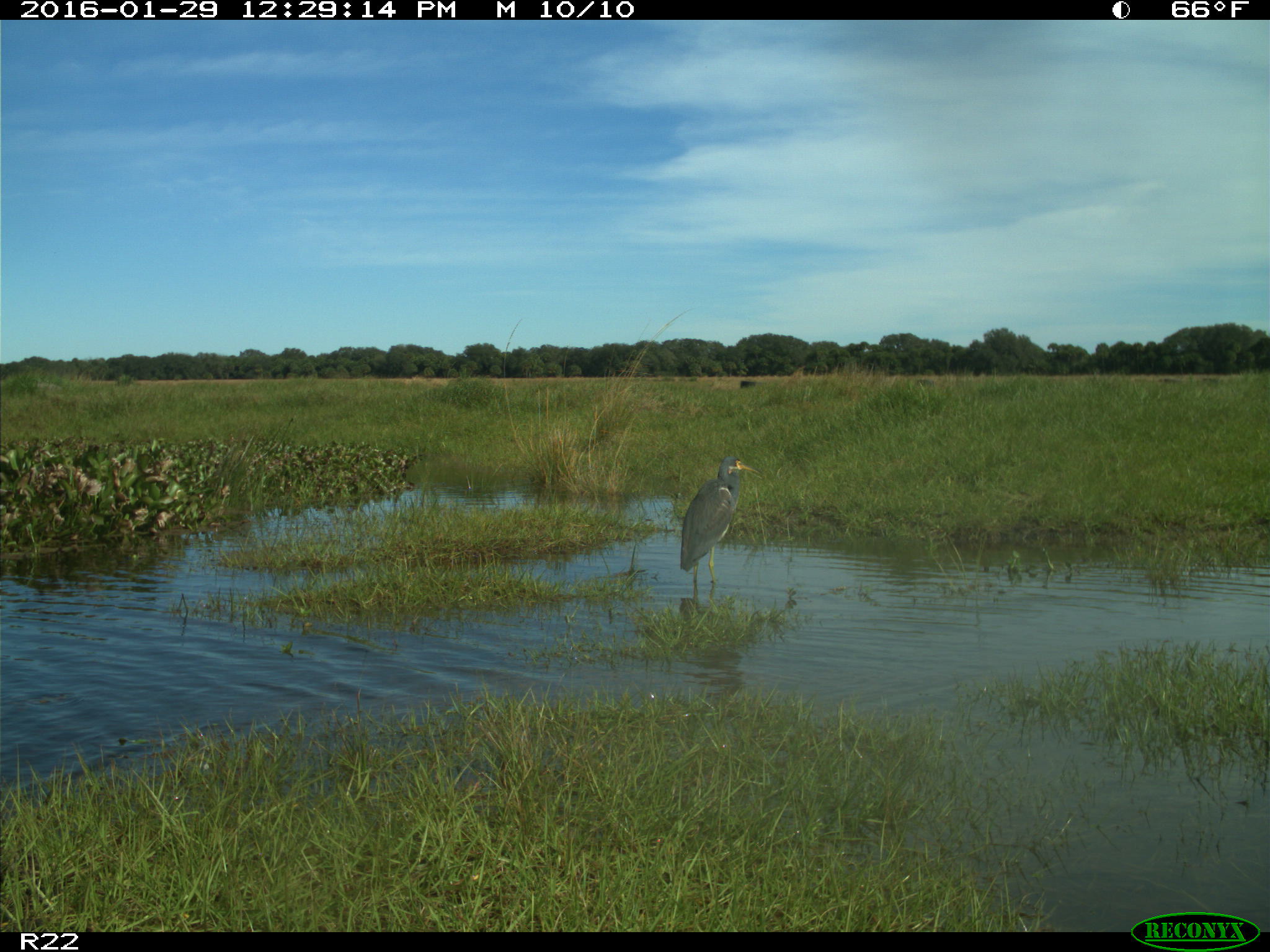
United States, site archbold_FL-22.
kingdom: Animalia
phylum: Chordata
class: Aves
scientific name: Aves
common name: birds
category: unidentified bird